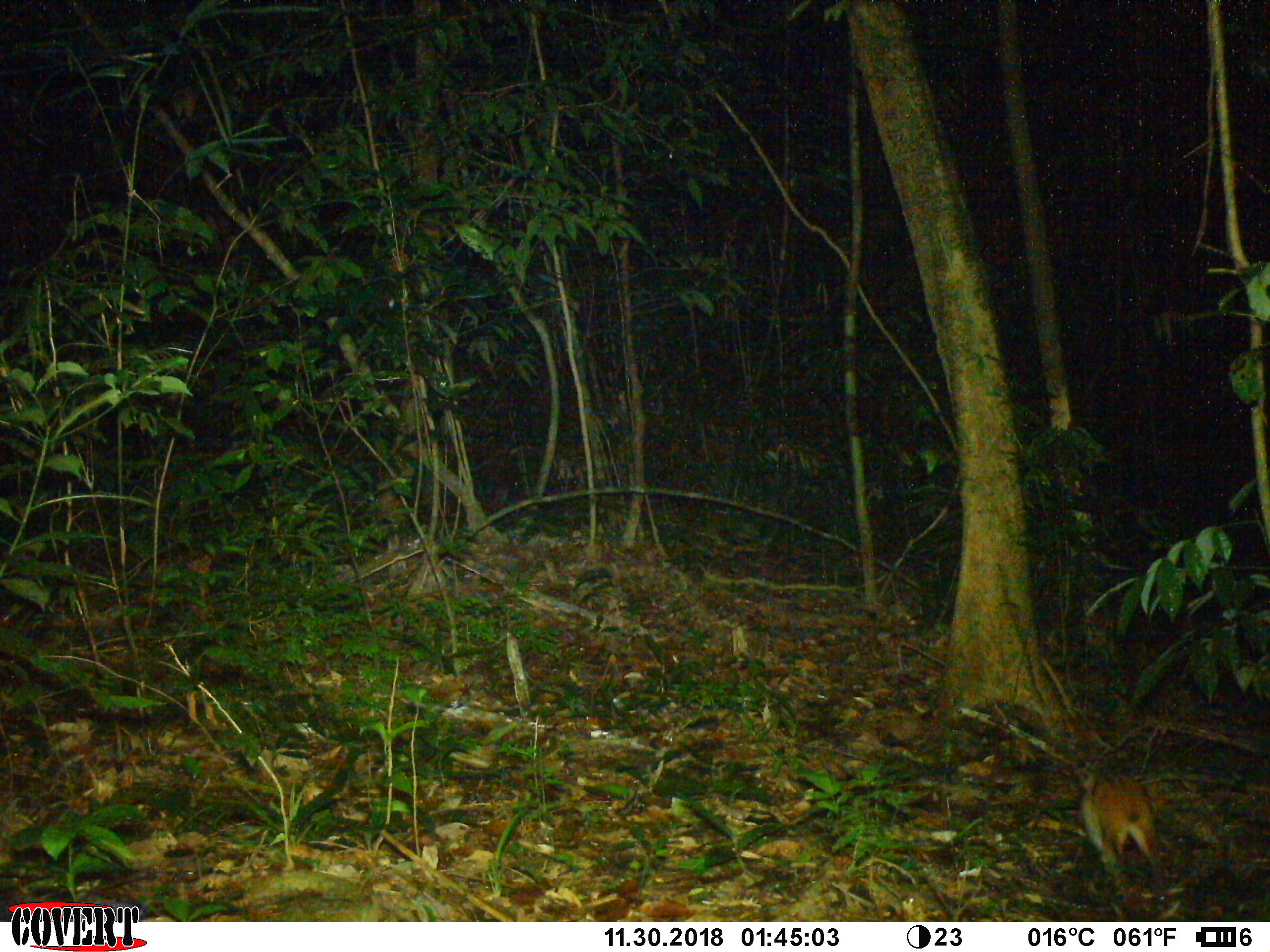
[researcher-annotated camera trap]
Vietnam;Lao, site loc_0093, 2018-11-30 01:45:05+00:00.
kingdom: Animalia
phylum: Chordata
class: Mammalia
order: Lagomorpha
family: Leporidae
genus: Nesolagus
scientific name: Nesolagus timminsi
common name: annamite striped rabbit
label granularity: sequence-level